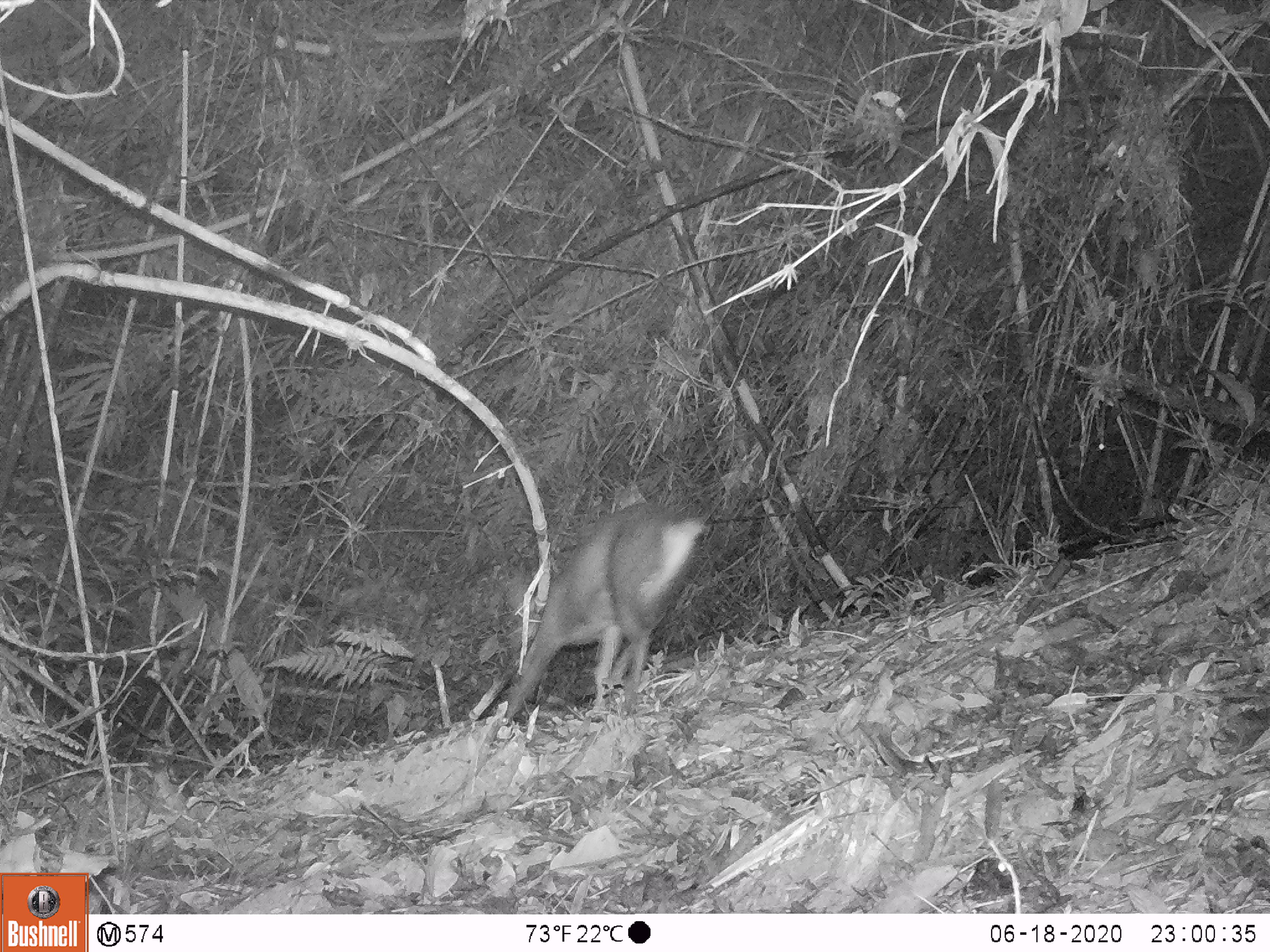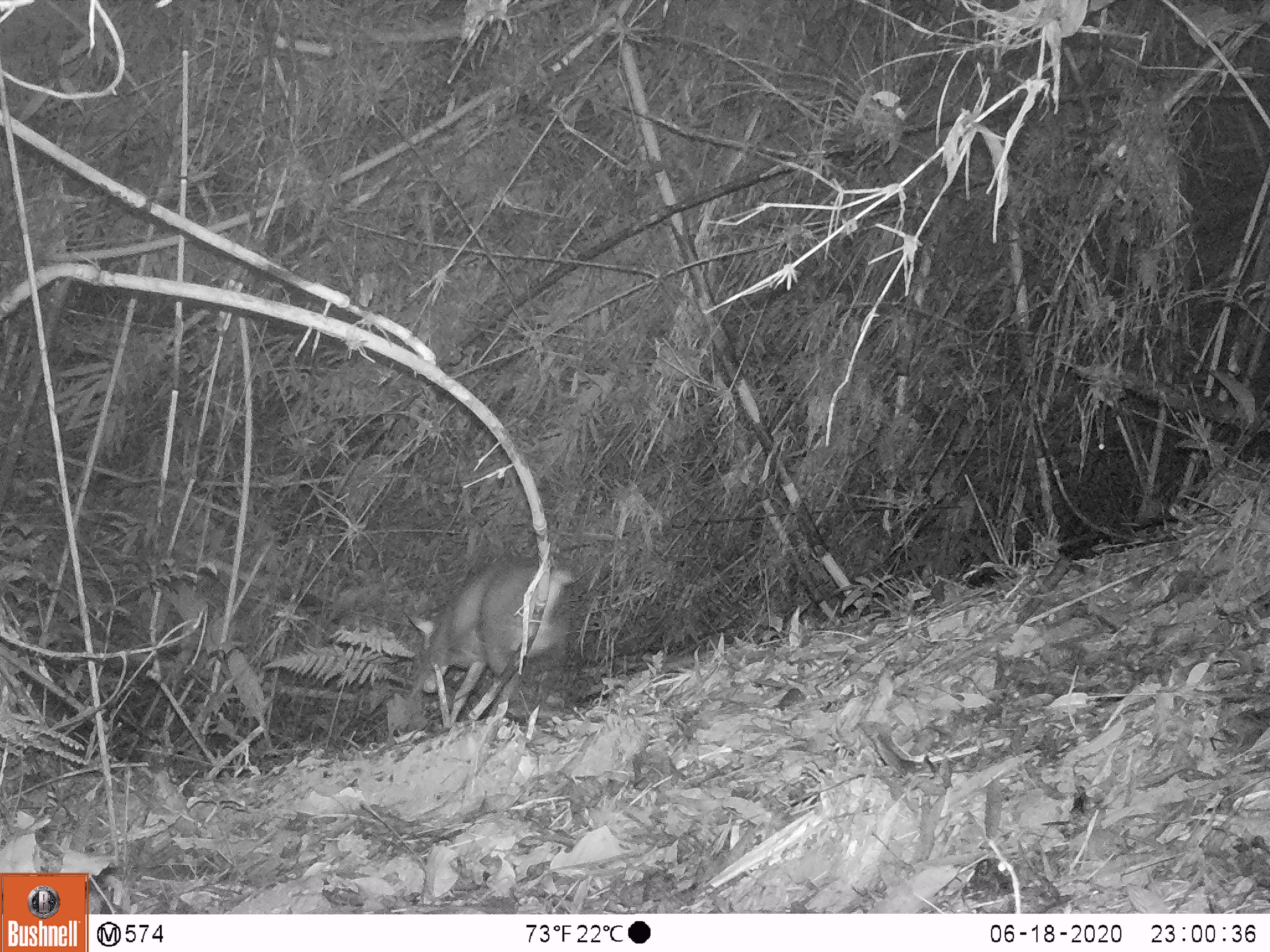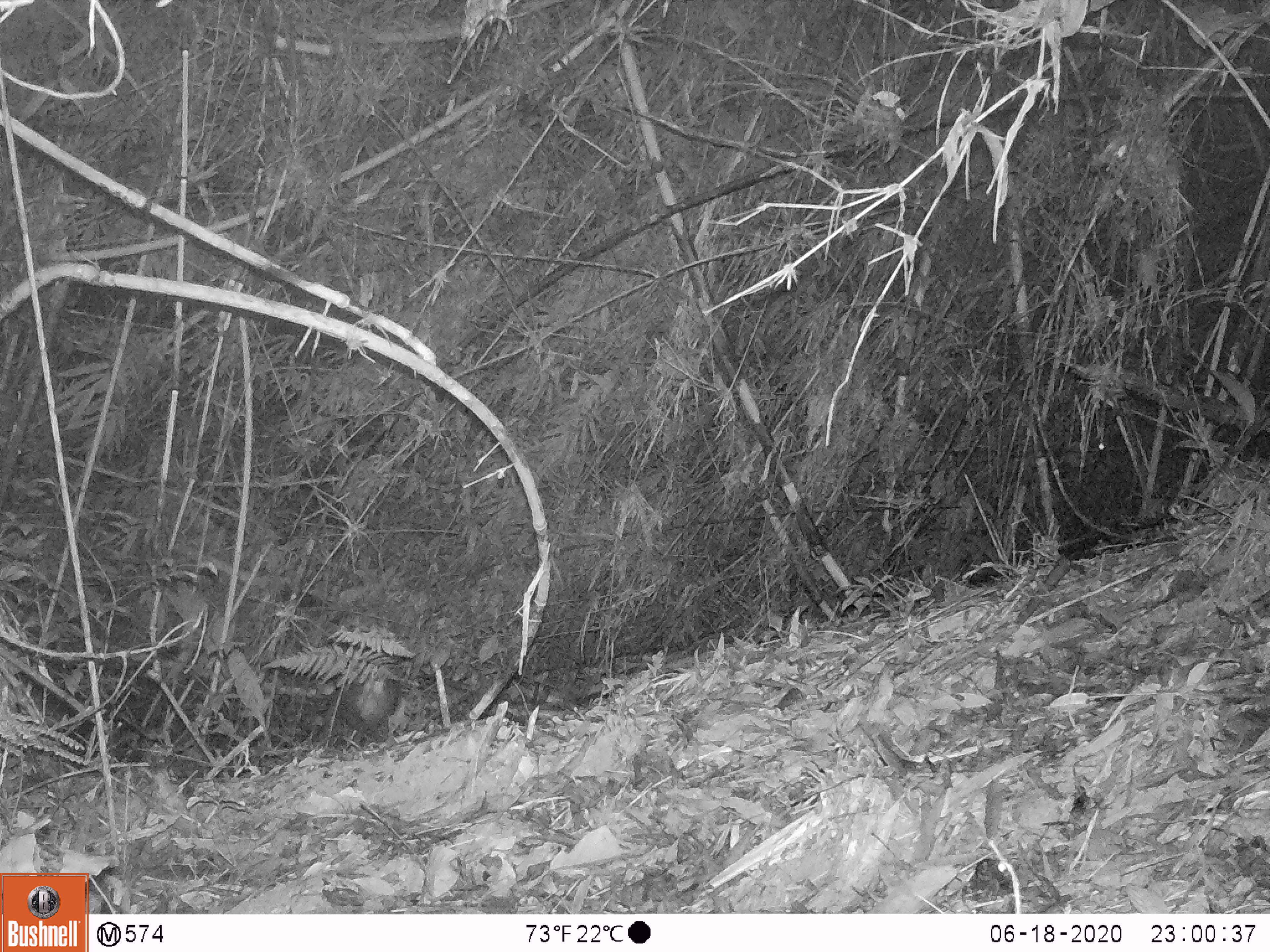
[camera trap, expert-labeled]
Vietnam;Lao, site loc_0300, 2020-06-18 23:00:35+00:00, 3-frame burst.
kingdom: Animalia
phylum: Chordata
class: Mammalia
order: Artiodactyla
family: Cervidae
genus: Muntiacus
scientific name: Muntiacus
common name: muntjacs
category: unidentified muntjac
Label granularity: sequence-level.